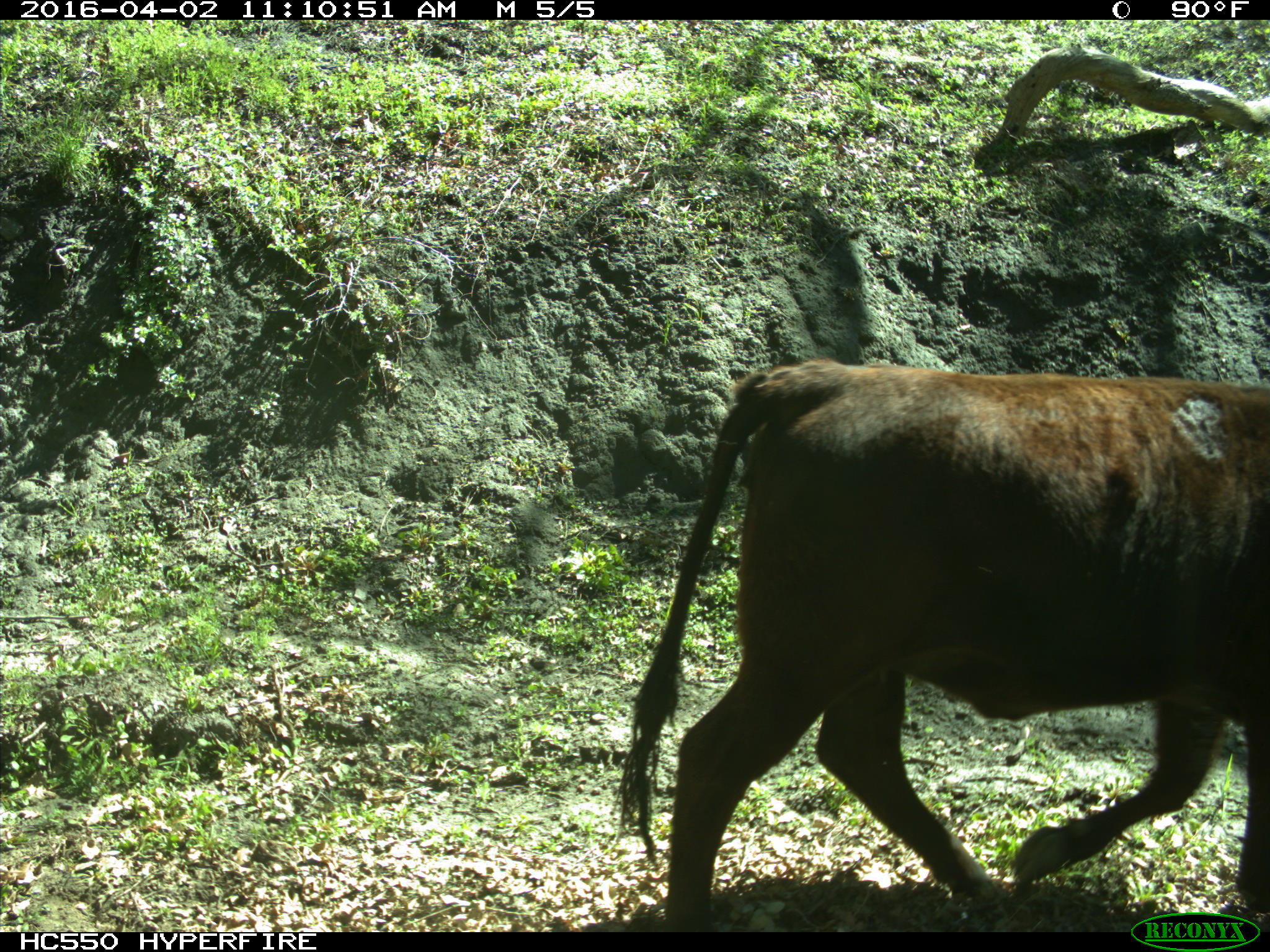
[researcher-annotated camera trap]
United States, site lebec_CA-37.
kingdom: Animalia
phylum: Chordata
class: Mammalia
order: Artiodactyla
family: Bovidae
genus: Bos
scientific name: Bos taurus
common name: domestic cow